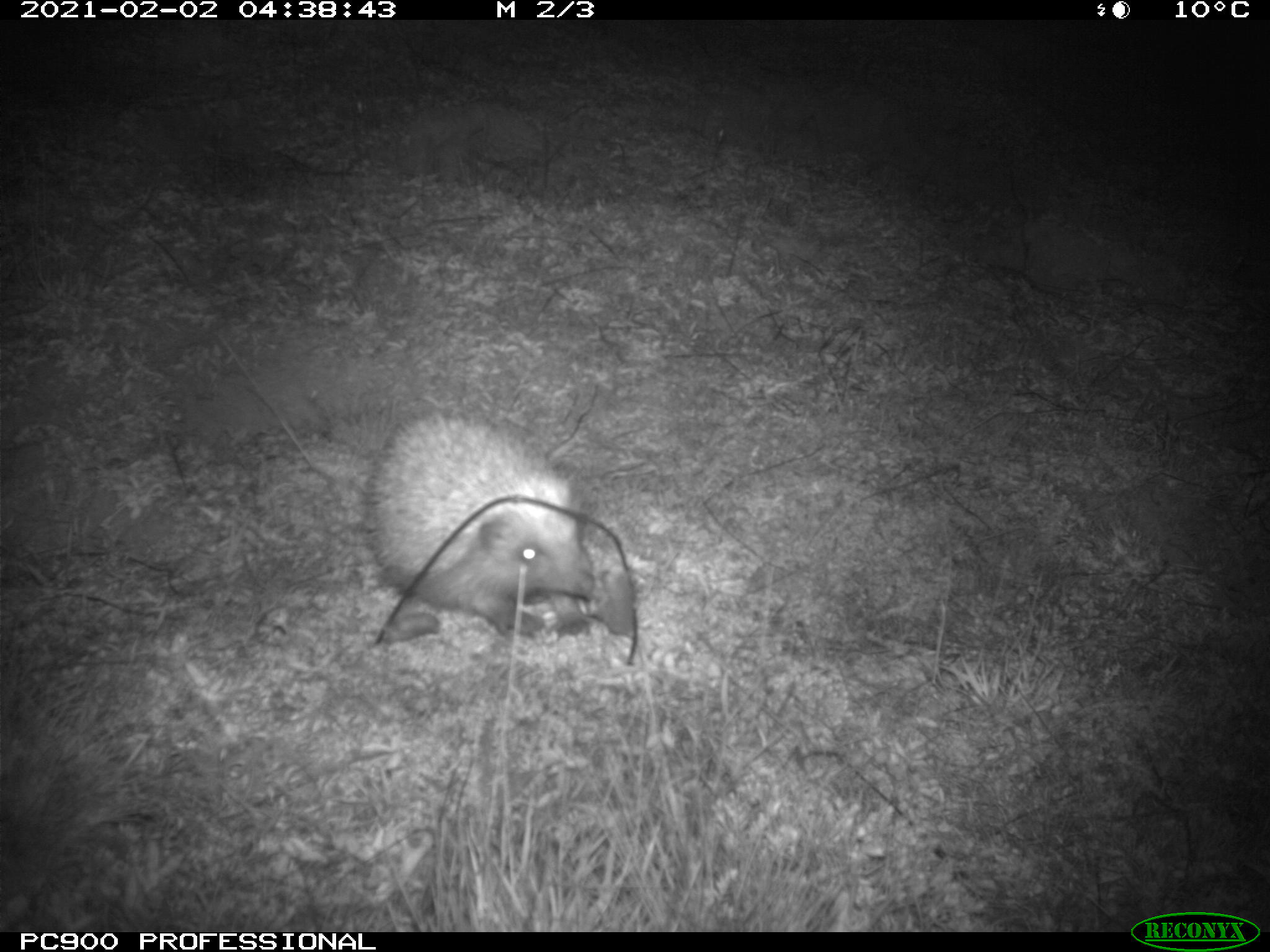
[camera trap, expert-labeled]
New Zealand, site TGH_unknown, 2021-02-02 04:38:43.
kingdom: Animalia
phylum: Chordata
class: Mammalia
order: Eulipotyphla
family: Erinaceidae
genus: Erinaceus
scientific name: Erinaceus europaeus europaeus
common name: european hedgehog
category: hedgehog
Hedgehog (european hedgehog) (Erinaceus europaeus europaeus).